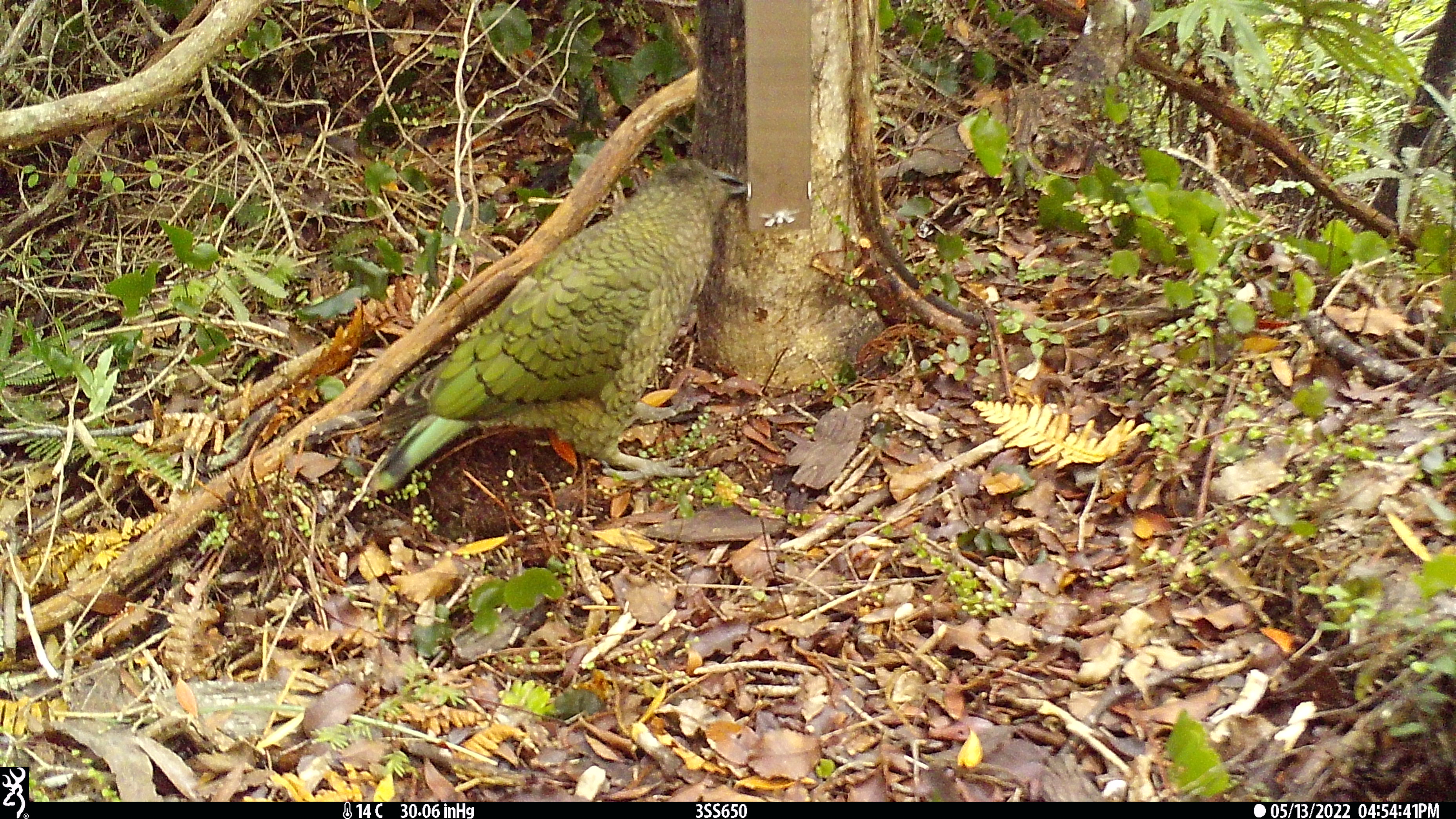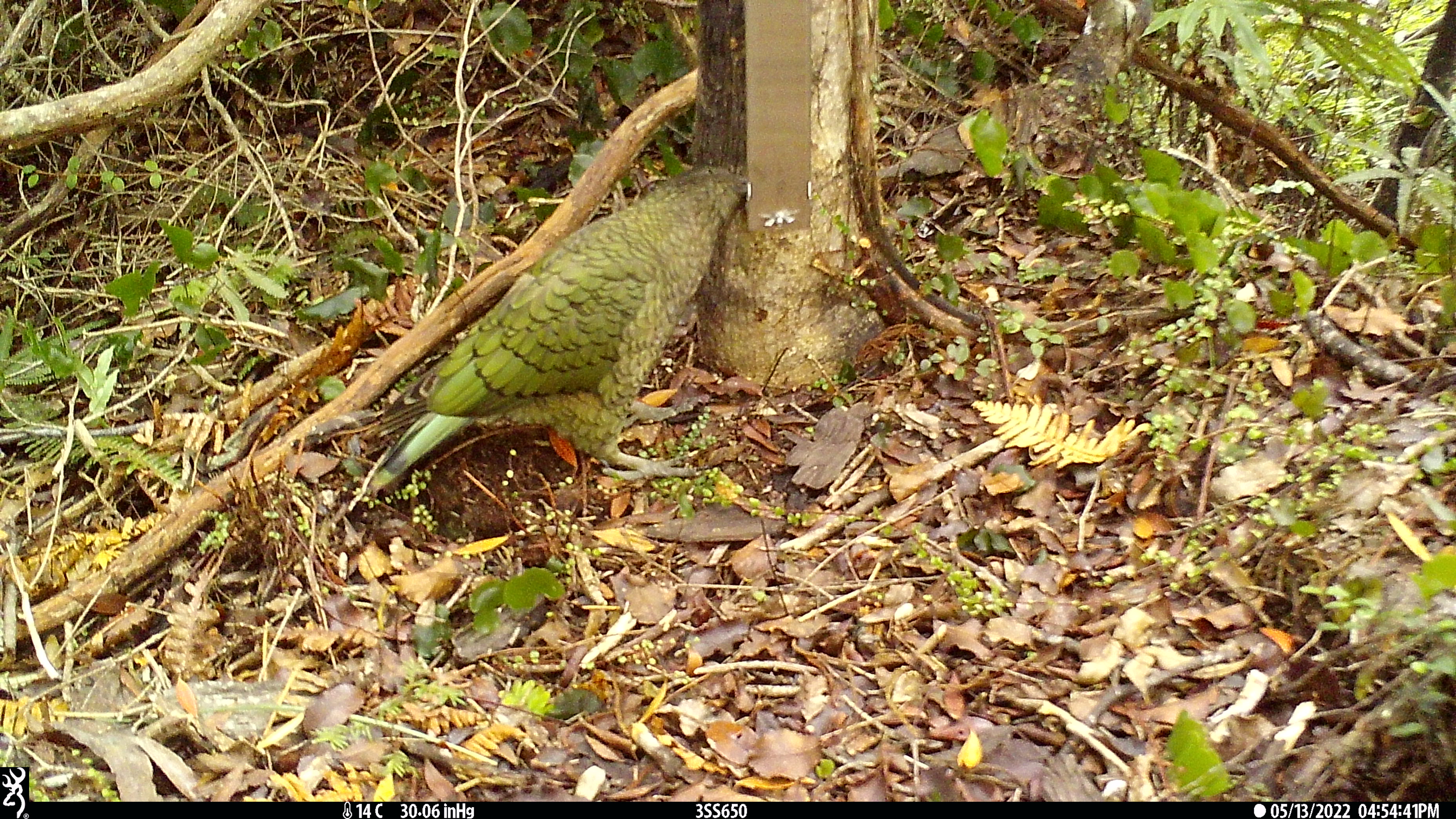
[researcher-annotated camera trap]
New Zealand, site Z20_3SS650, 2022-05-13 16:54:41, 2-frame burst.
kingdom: Animalia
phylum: Chordata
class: Aves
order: Psittaciformes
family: Strigopidae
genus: Nestor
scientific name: Nestor notabilis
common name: kea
Kea (Nestor notabilis).